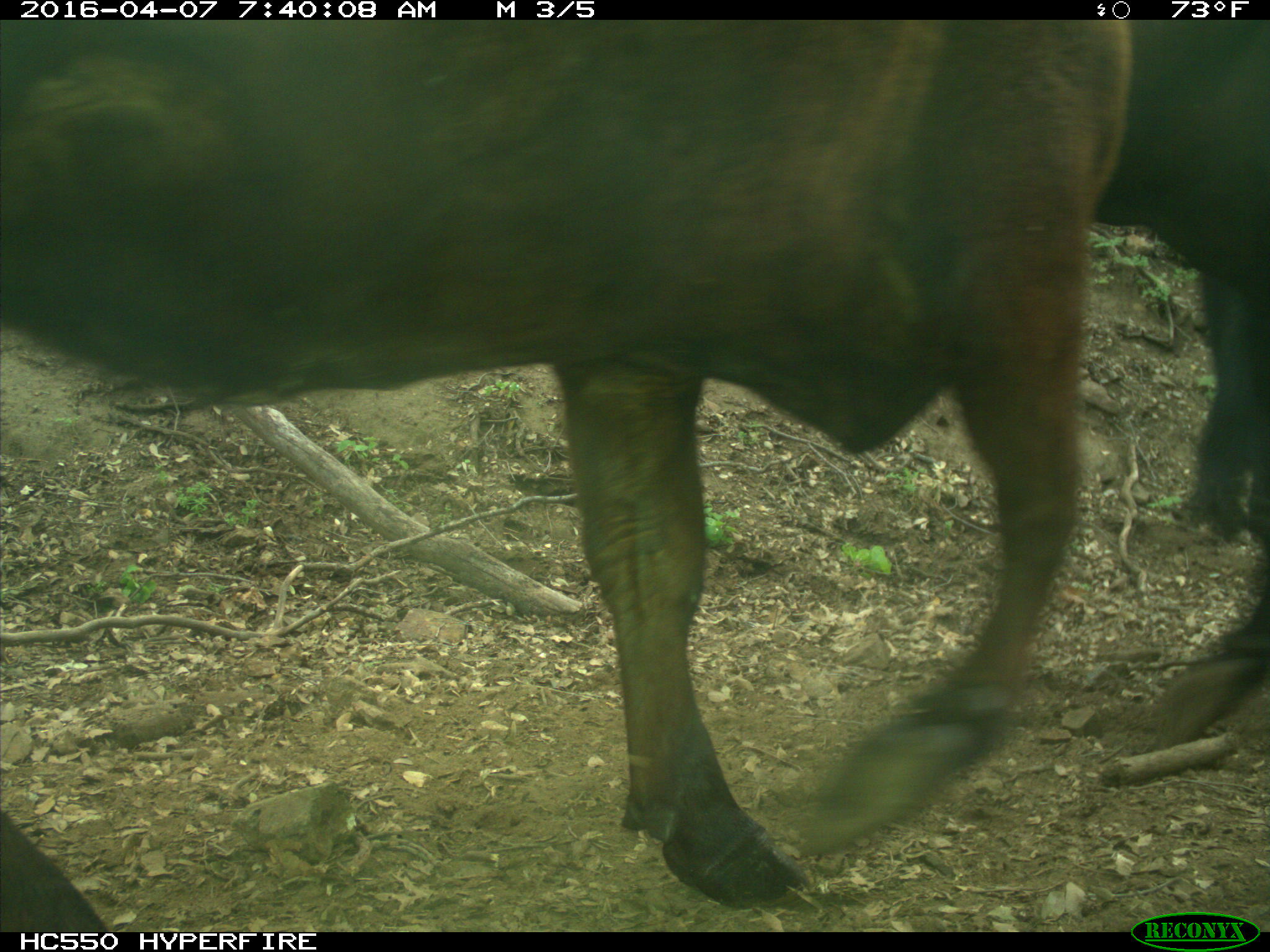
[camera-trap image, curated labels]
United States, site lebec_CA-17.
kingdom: Animalia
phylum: Chordata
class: Mammalia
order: Artiodactyla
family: Bovidae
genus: Bos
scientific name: Bos taurus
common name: domestic cow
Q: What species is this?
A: Bos taurus (domestic cow).